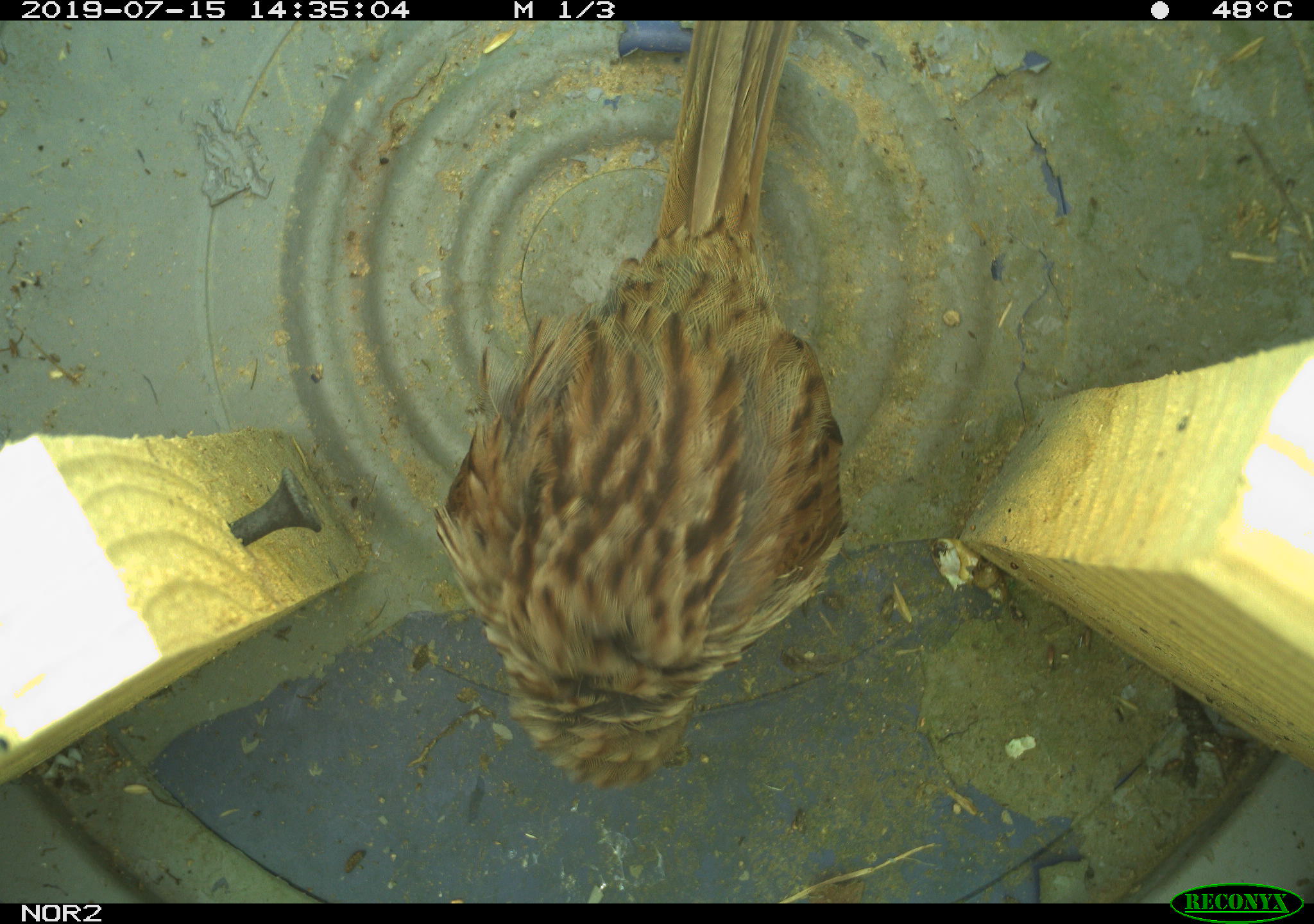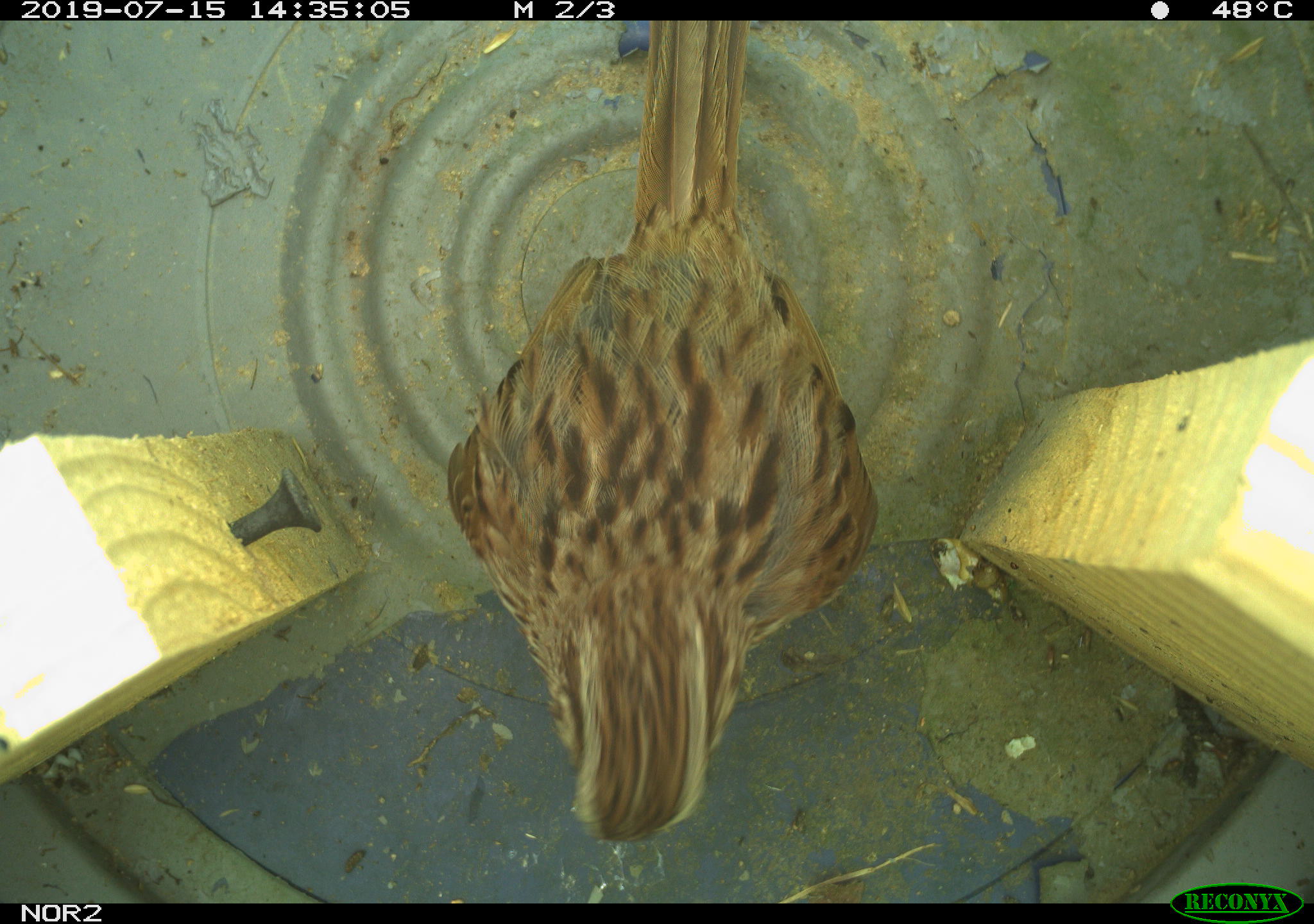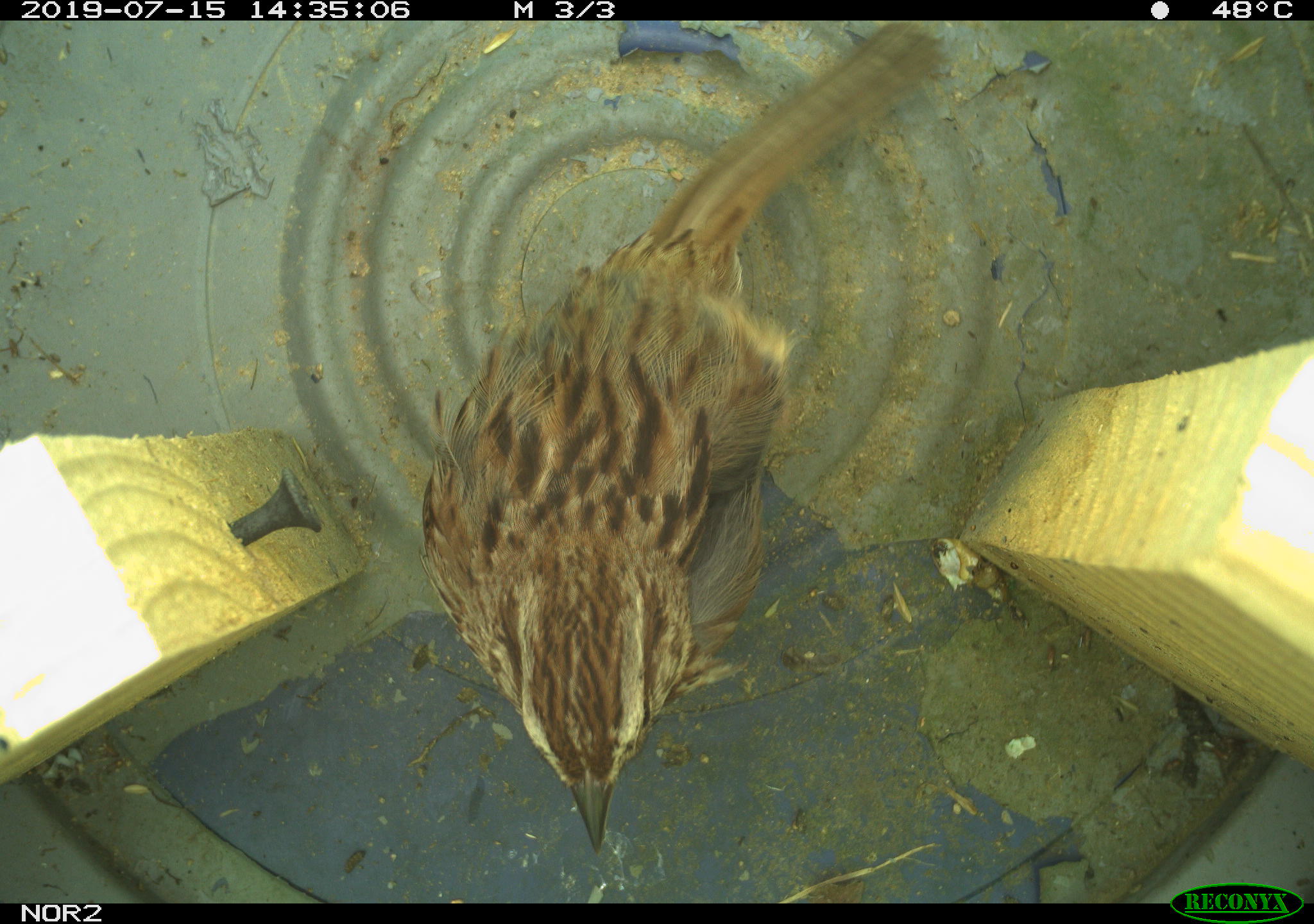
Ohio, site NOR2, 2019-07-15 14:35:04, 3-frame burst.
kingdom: Animalia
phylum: Chordata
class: Aves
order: Passeriformes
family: Passerellidae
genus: Melospiza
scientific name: Melospiza melodia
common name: song sparrow